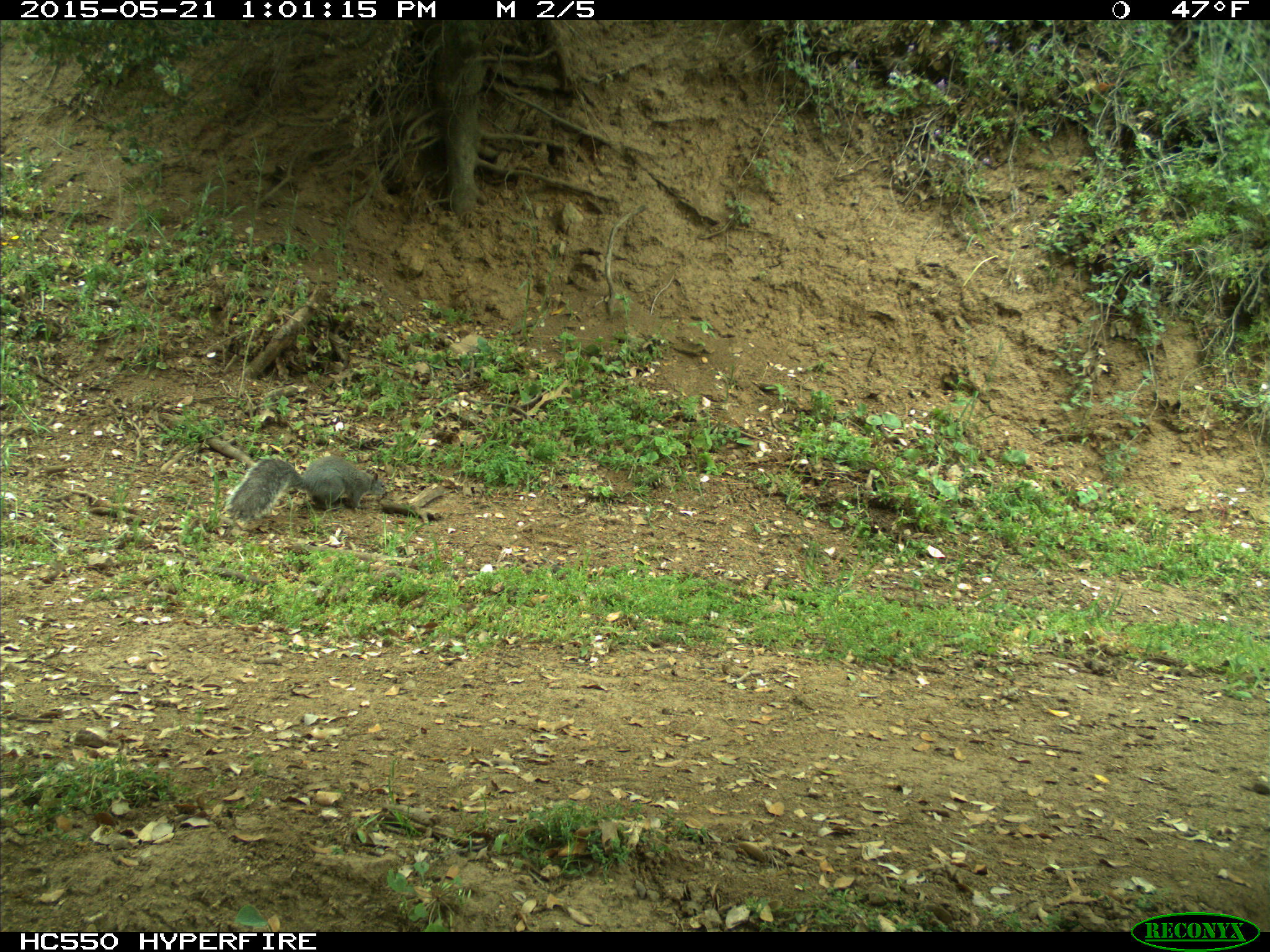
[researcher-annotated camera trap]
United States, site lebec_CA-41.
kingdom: Animalia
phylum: Chordata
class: Mammalia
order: Rodentia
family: Sciuridae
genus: Sciurus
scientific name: Sciurus carolinensis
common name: eastern gray squirrel